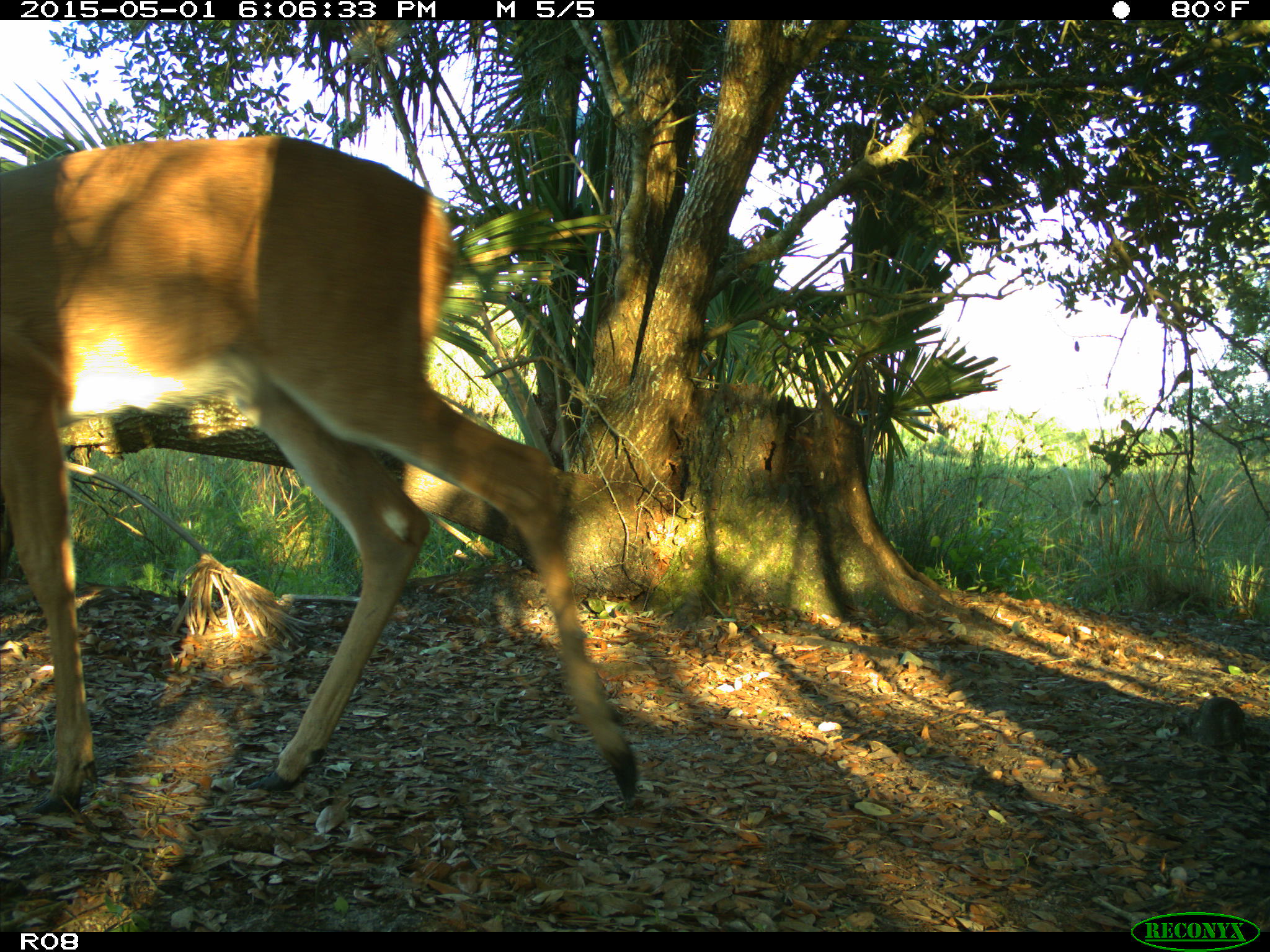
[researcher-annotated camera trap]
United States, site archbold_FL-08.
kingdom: Animalia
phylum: Chordata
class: Mammalia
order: Artiodactyla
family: Cervidae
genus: Odocoileus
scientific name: Odocoileus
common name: deer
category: unidentified deer